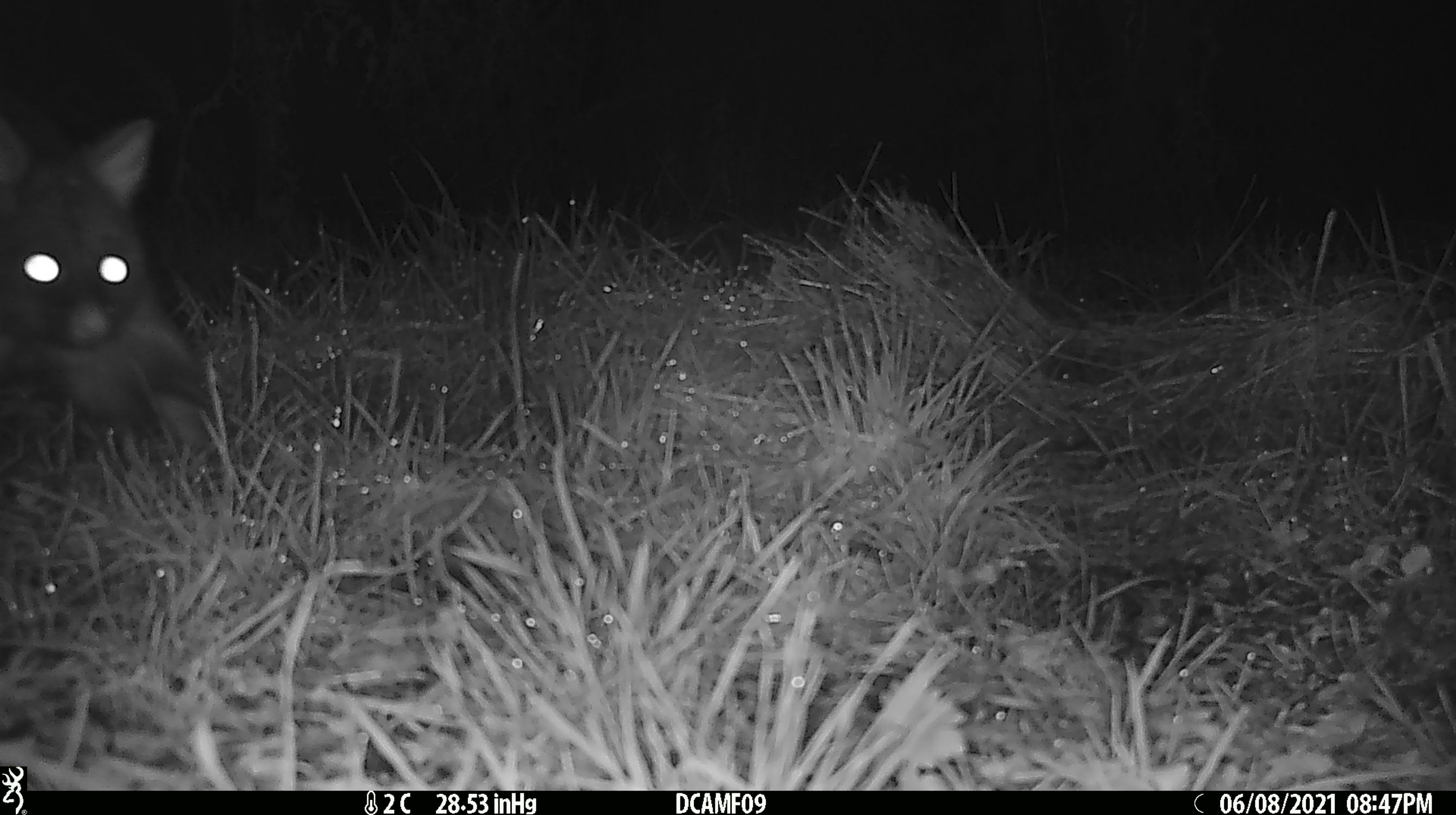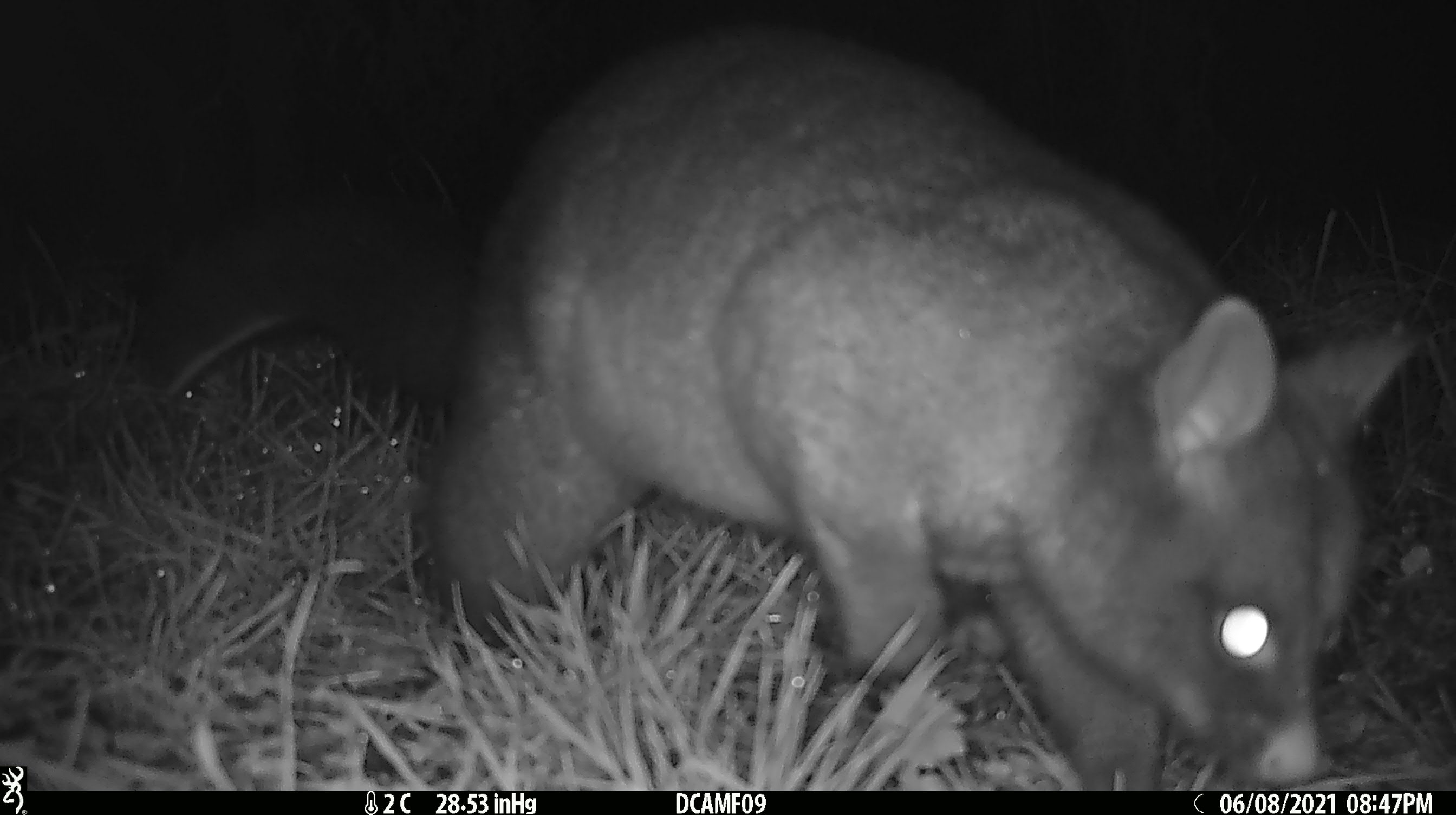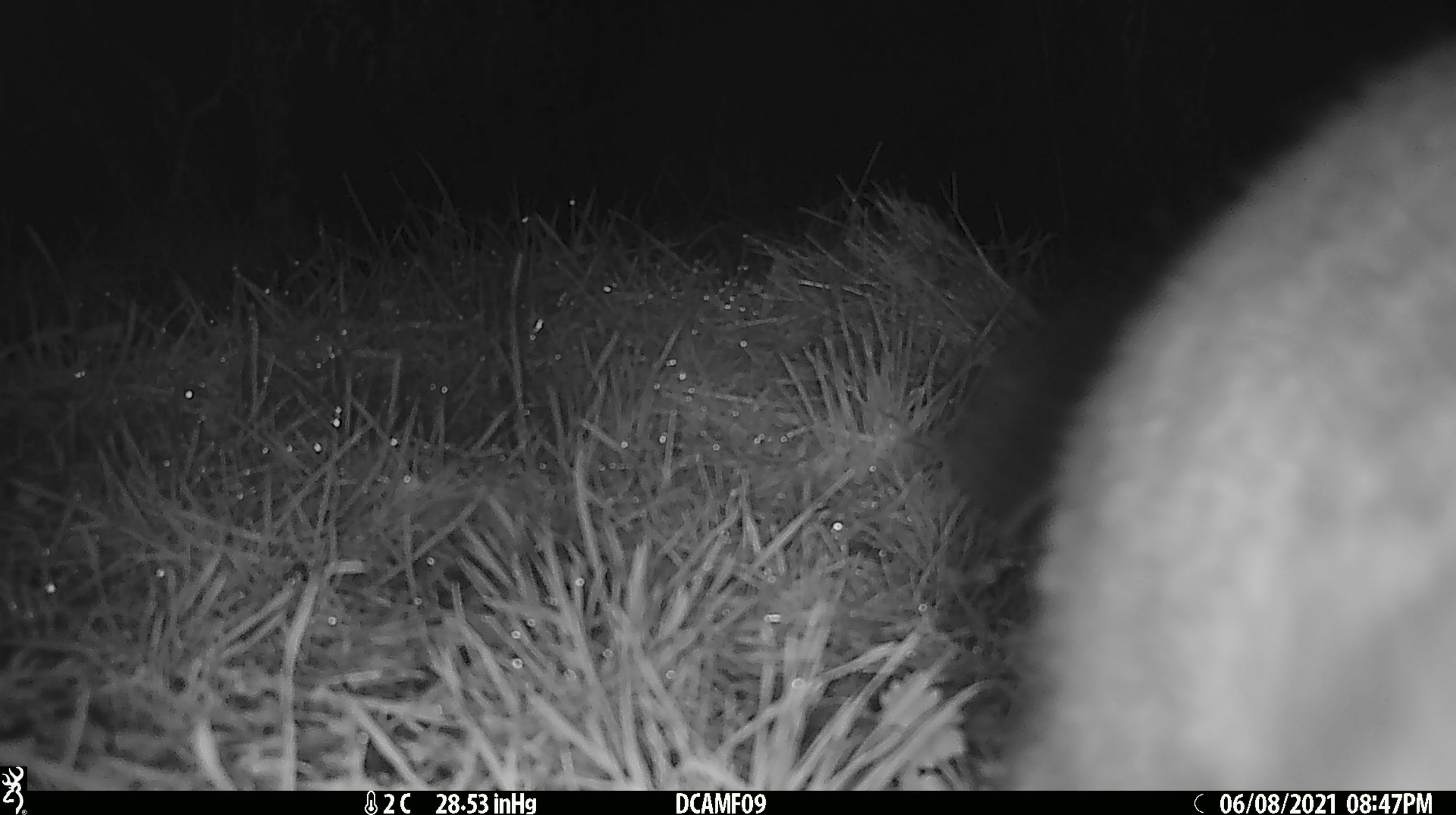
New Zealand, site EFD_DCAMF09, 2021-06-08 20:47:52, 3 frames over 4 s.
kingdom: Animalia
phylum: Chordata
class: Mammalia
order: Diprotodontia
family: Phalangeridae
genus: Trichosurus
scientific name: Trichosurus vulpecula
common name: common brushtail possum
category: possum